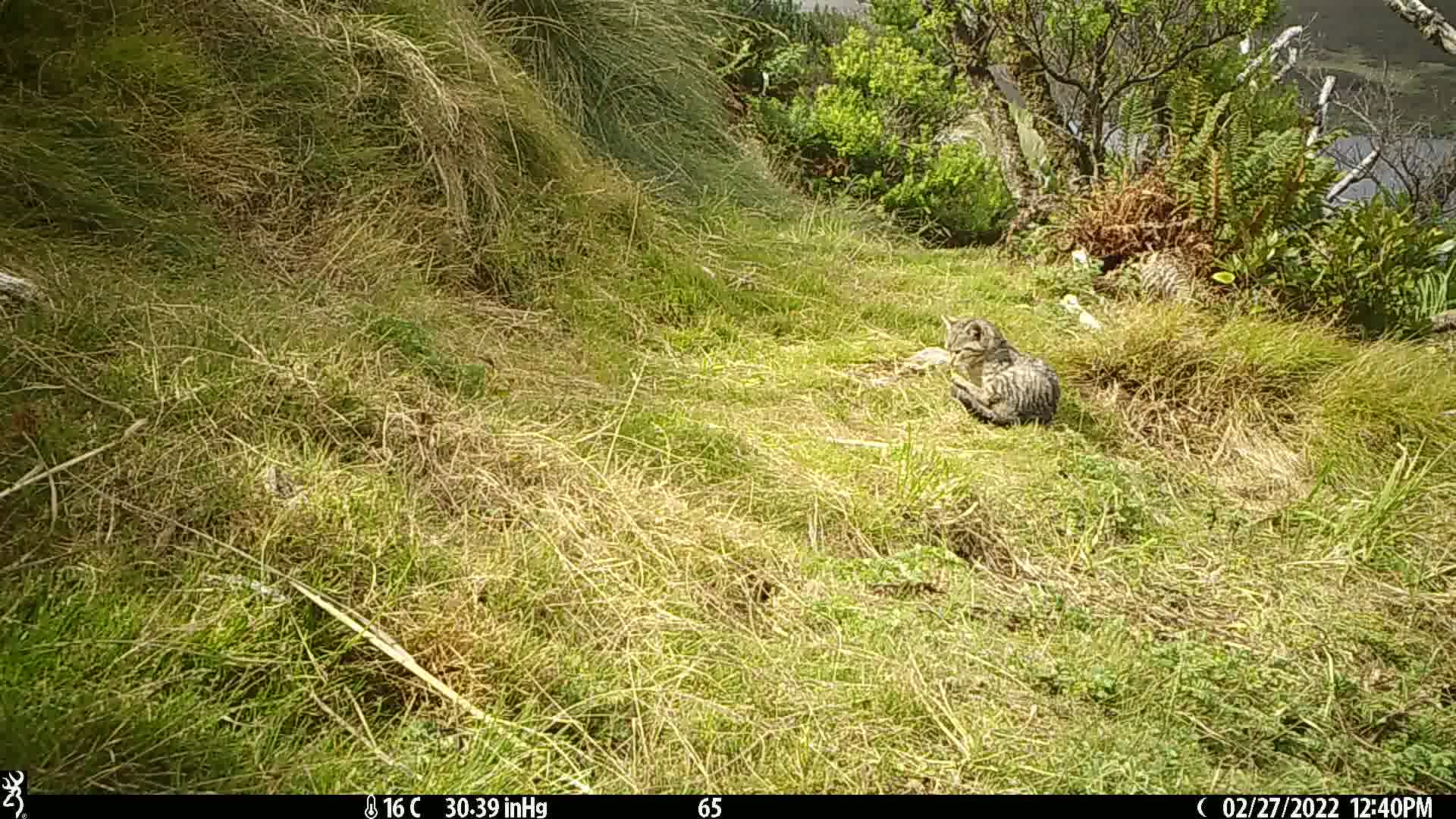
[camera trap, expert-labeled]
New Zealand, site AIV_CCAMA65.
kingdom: Animalia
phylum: Chordata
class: Mammalia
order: Carnivora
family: Felidae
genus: Felis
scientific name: Felis catus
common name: domestic cat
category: cat